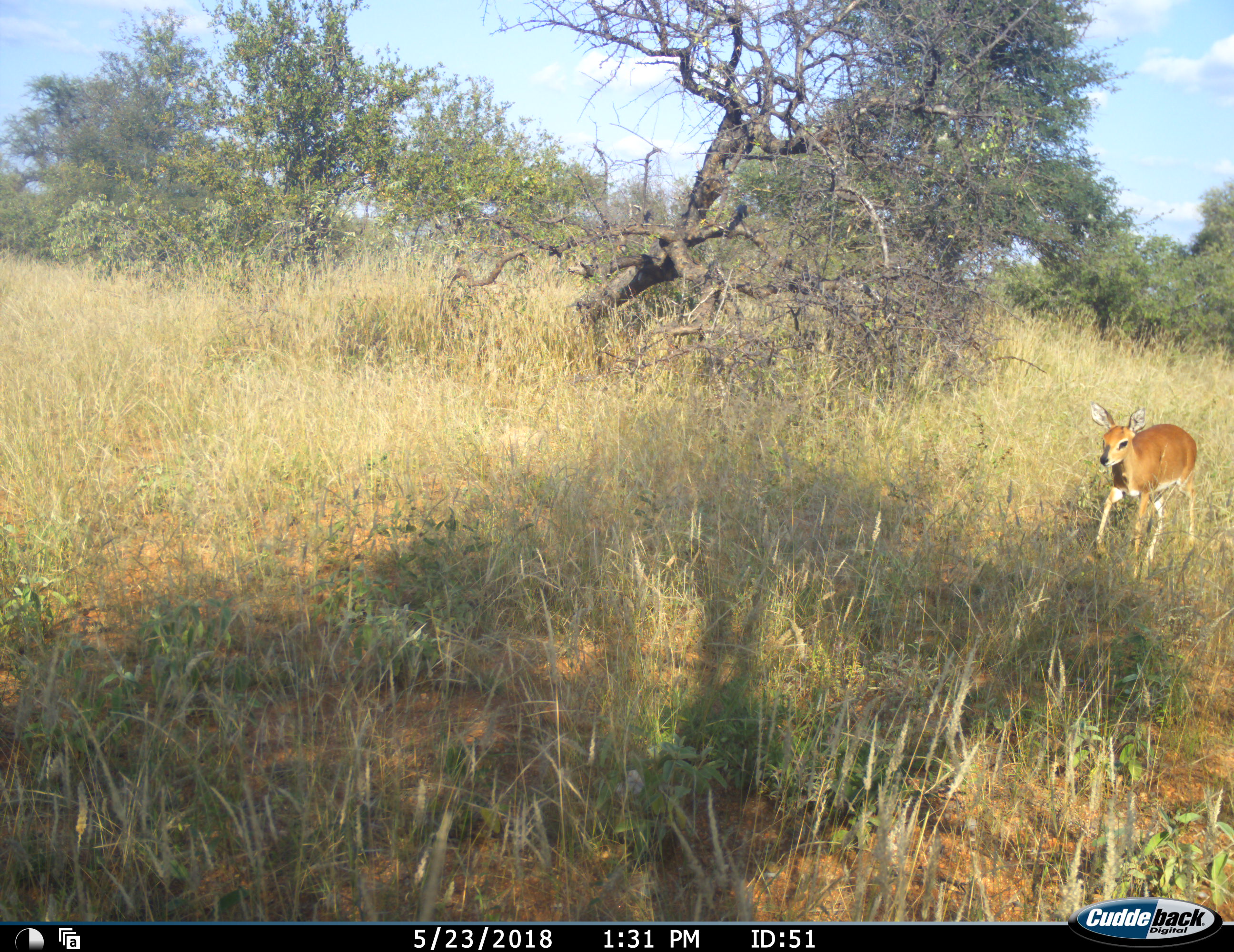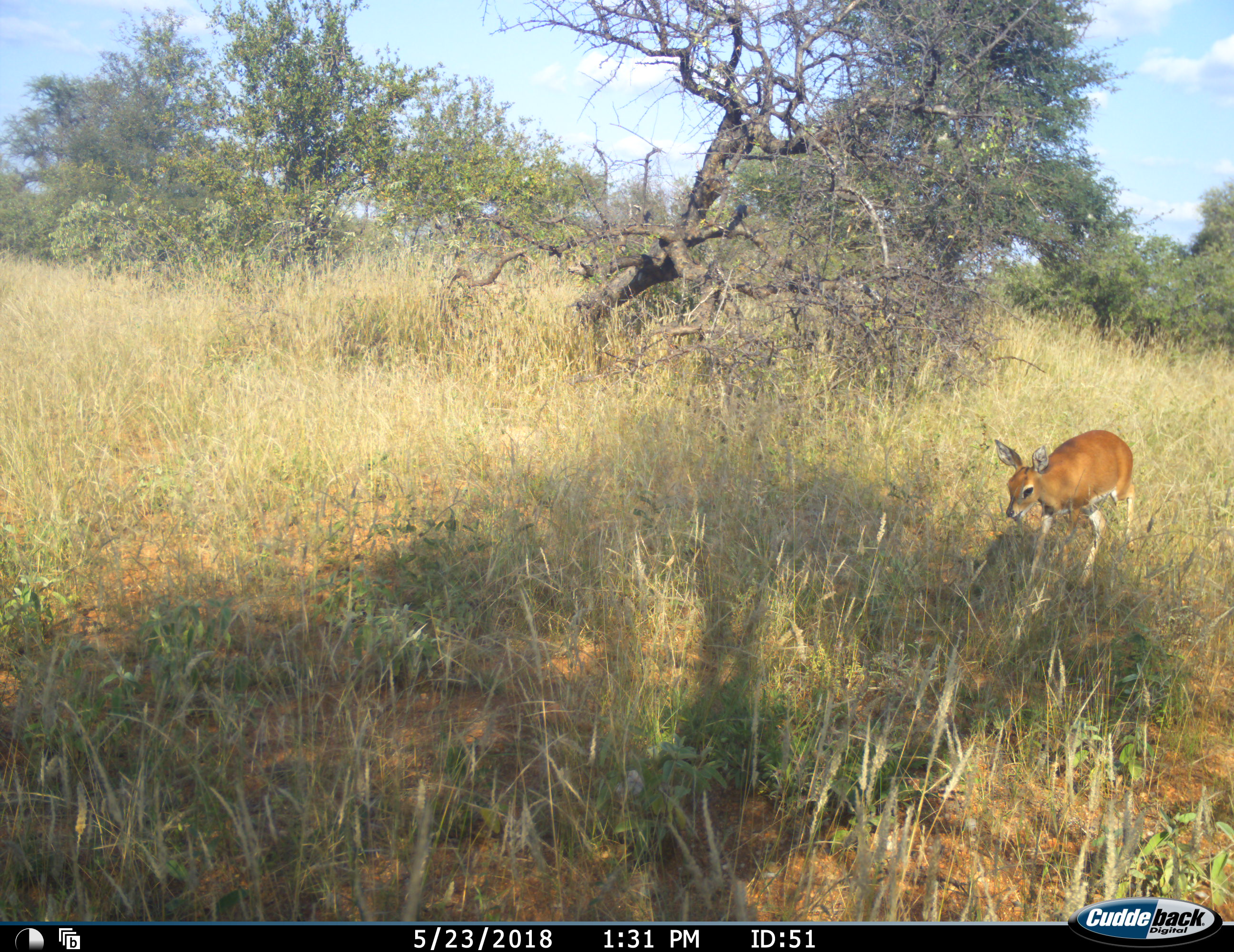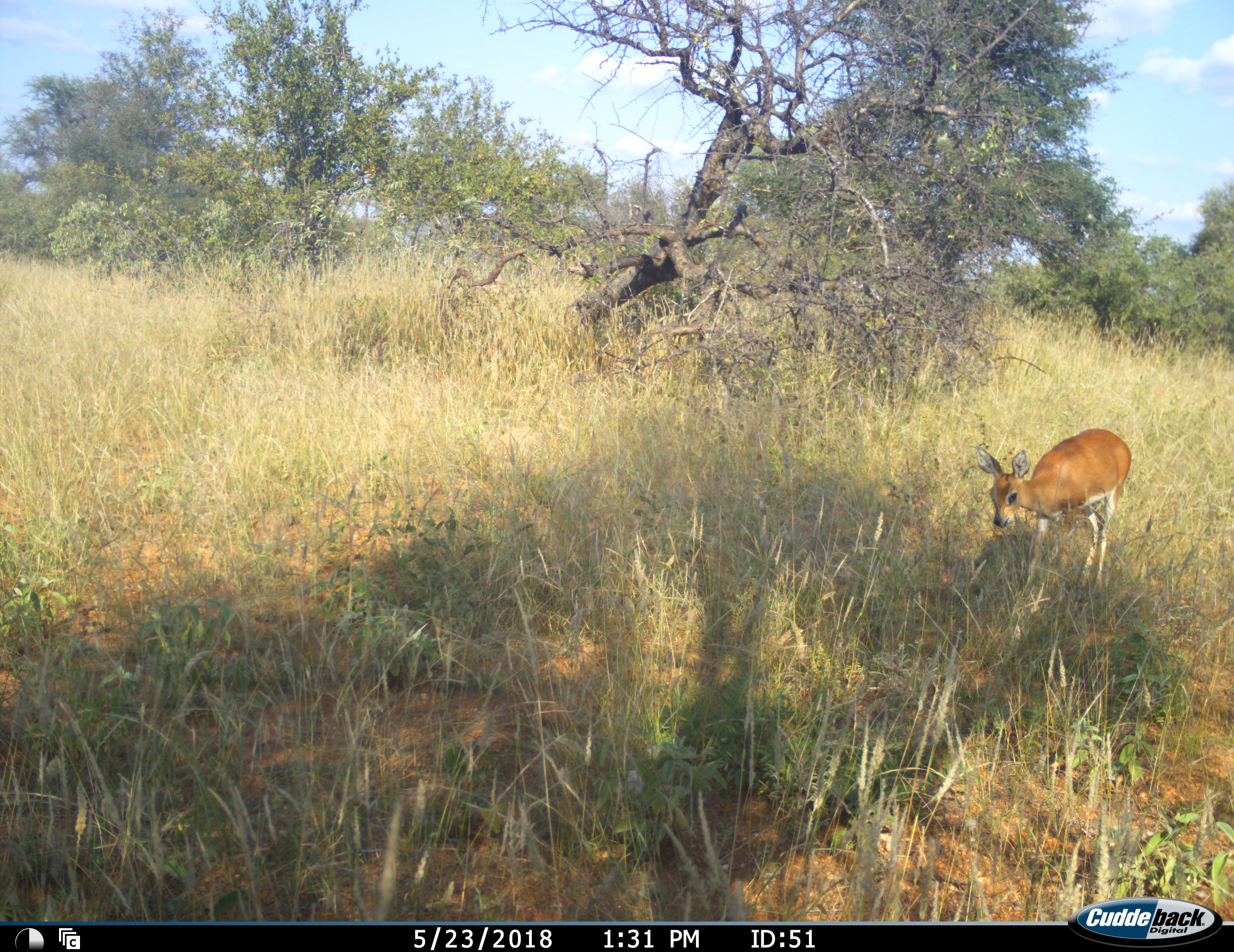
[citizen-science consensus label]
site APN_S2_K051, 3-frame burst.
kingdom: Animalia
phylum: Chordata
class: Mammalia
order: Artiodactyla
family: Bovidae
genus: Raphicerus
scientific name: Raphicerus campestris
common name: steenbok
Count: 1.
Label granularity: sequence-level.